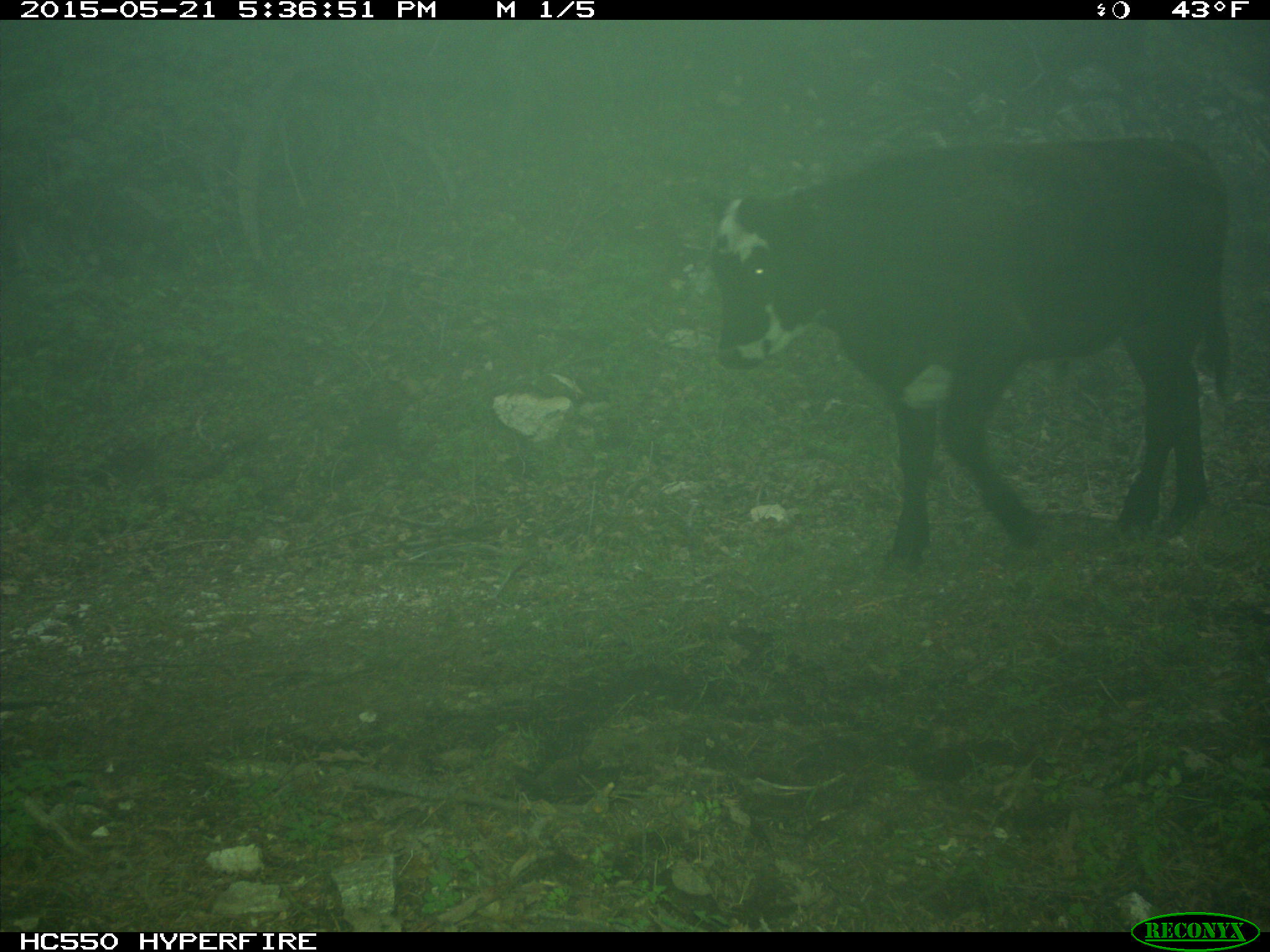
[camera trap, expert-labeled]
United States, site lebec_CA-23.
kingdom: Animalia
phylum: Chordata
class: Mammalia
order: Artiodactyla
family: Bovidae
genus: Bos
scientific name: Bos taurus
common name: domestic cow